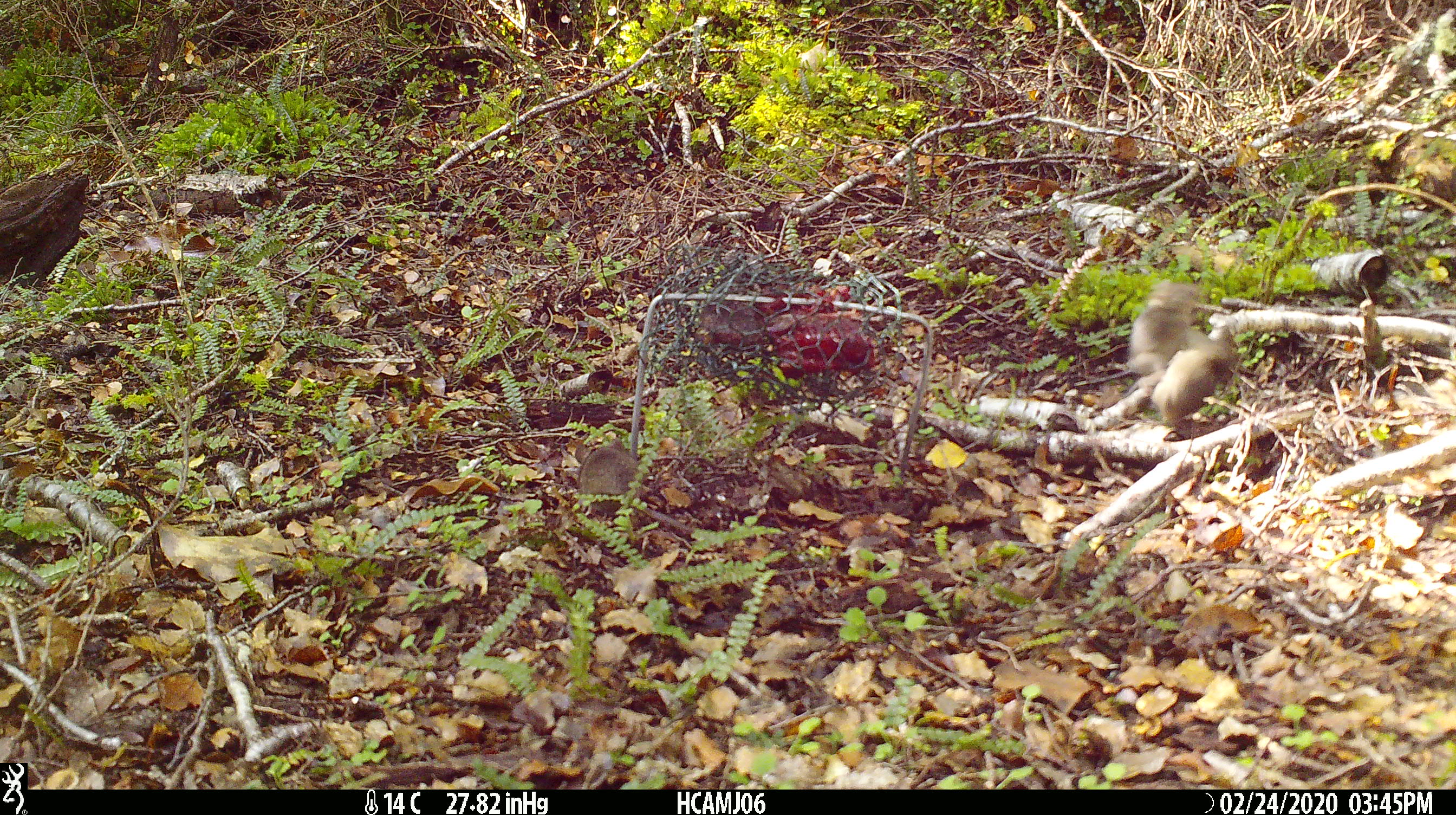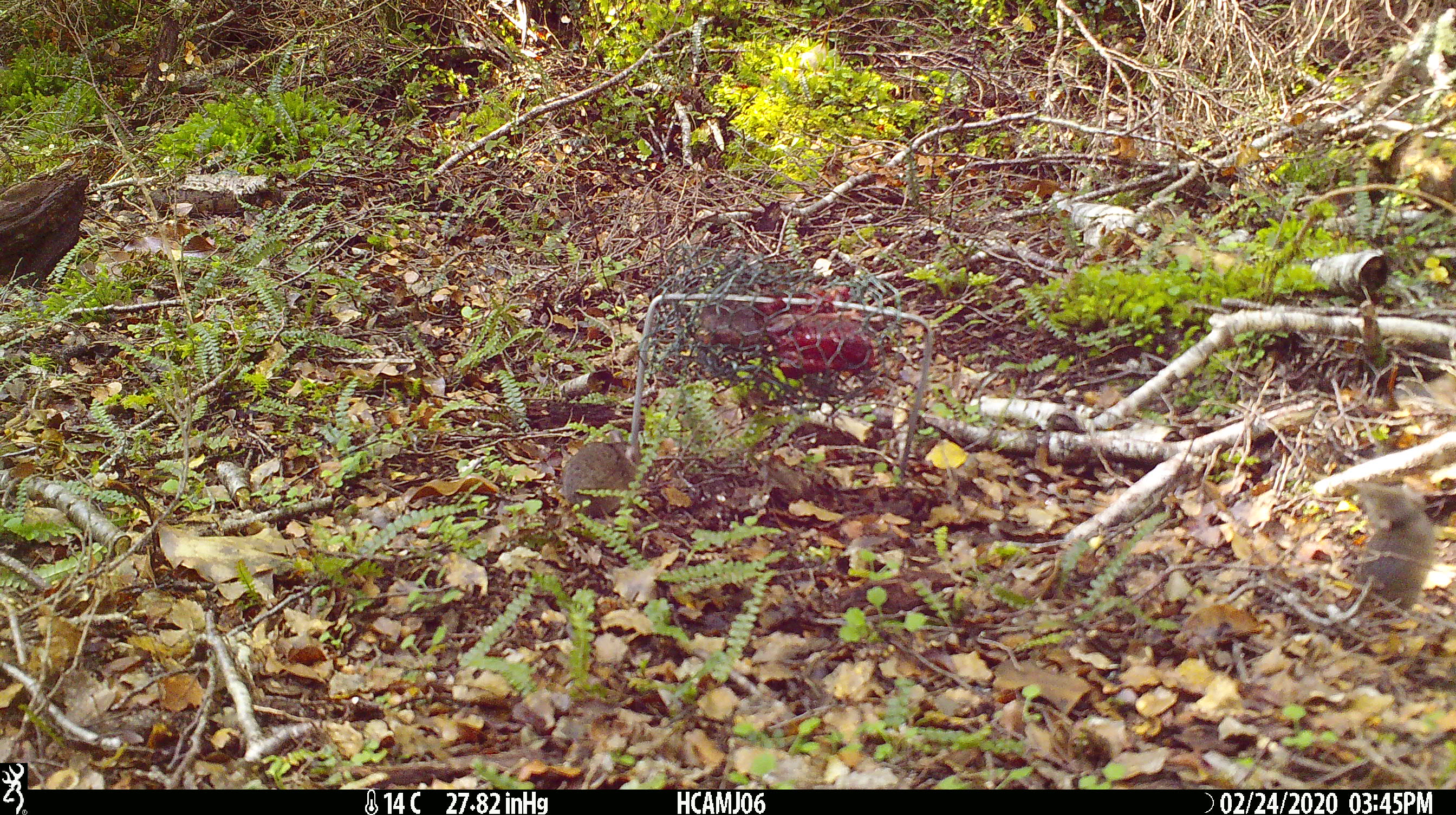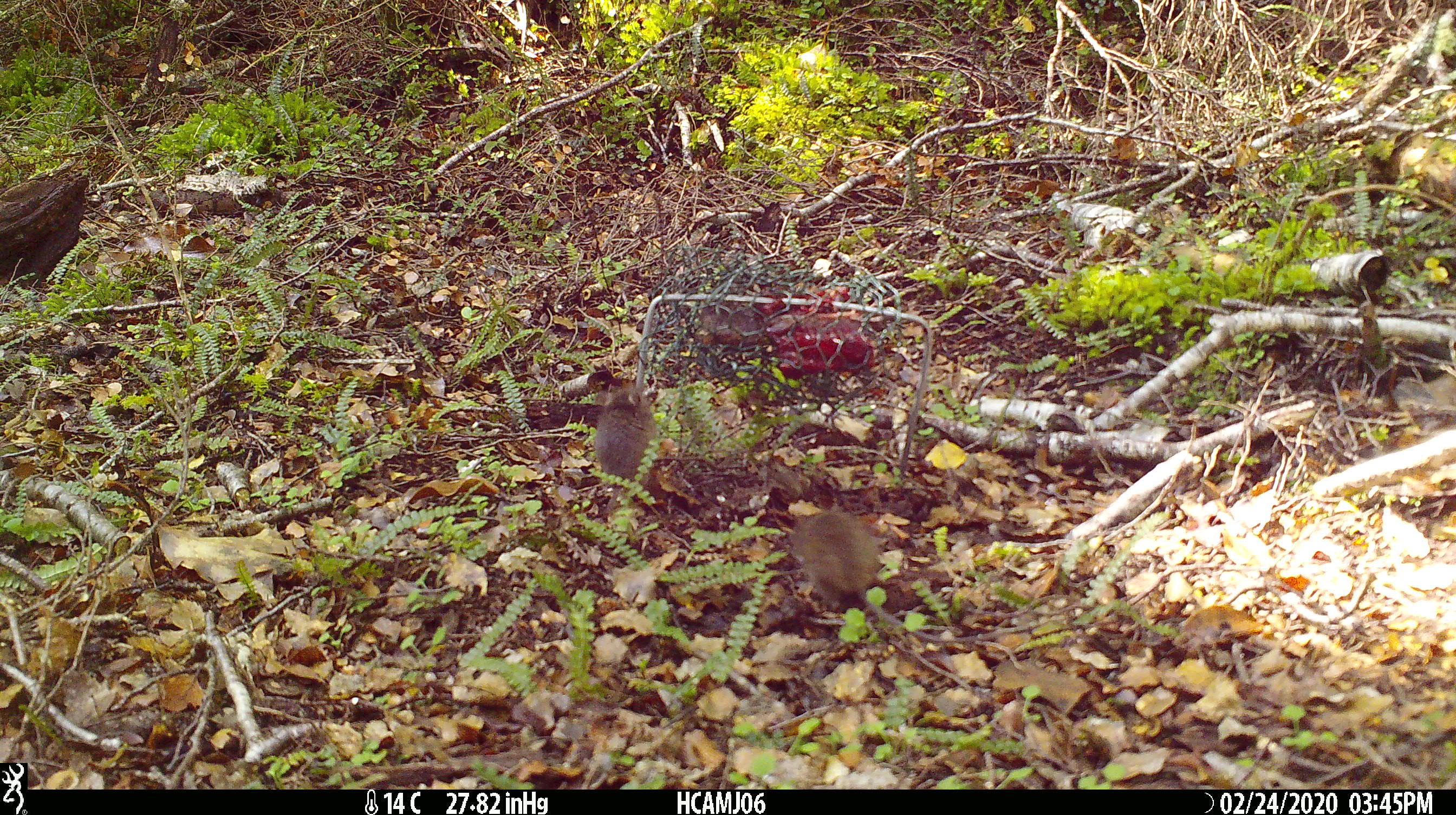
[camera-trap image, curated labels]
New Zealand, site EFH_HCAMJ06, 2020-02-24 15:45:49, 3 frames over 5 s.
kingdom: Animalia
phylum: Chordata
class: Mammalia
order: Rodentia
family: Muridae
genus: Mus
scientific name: Mus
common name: mouse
Mouse (Mus).